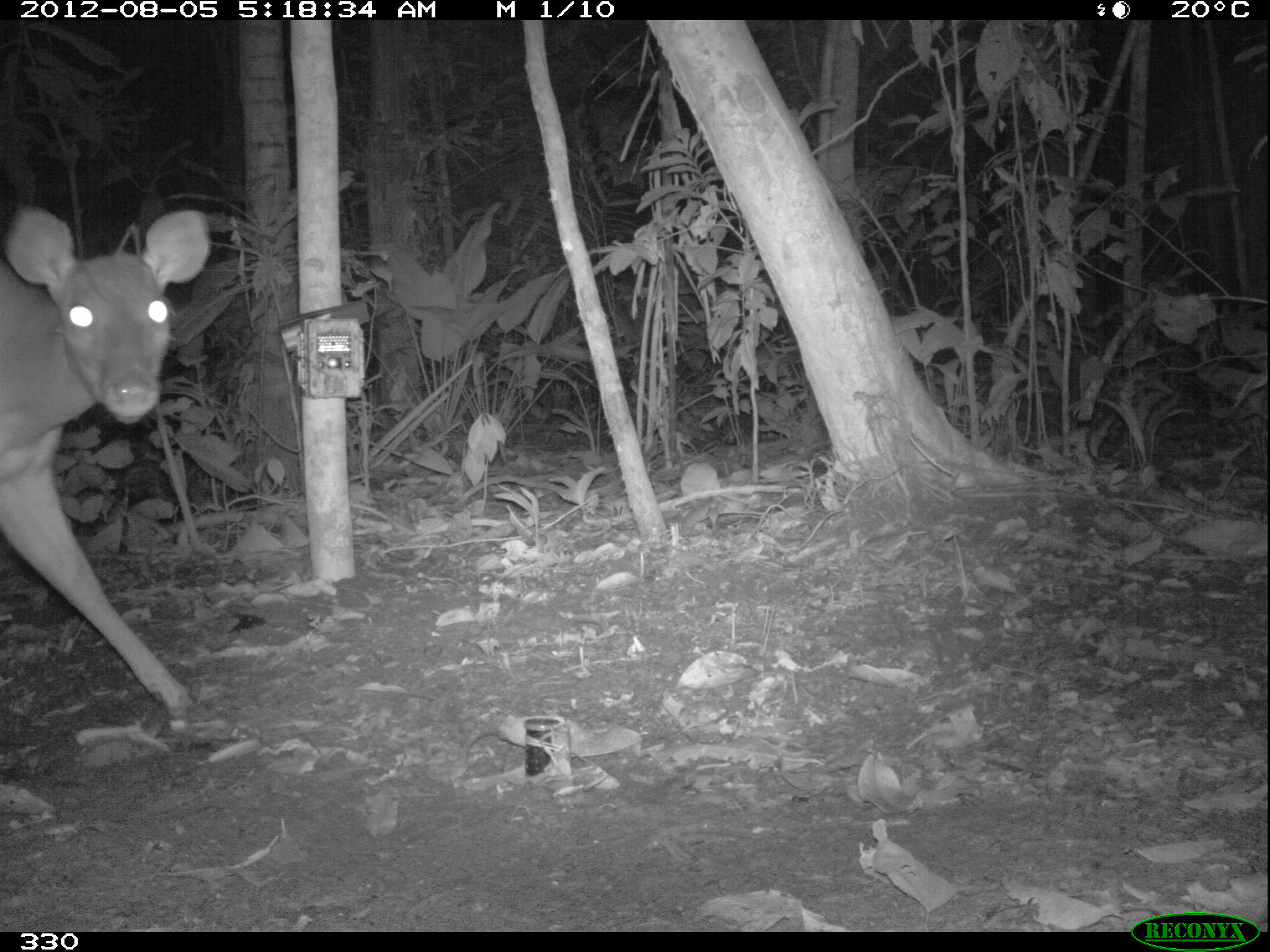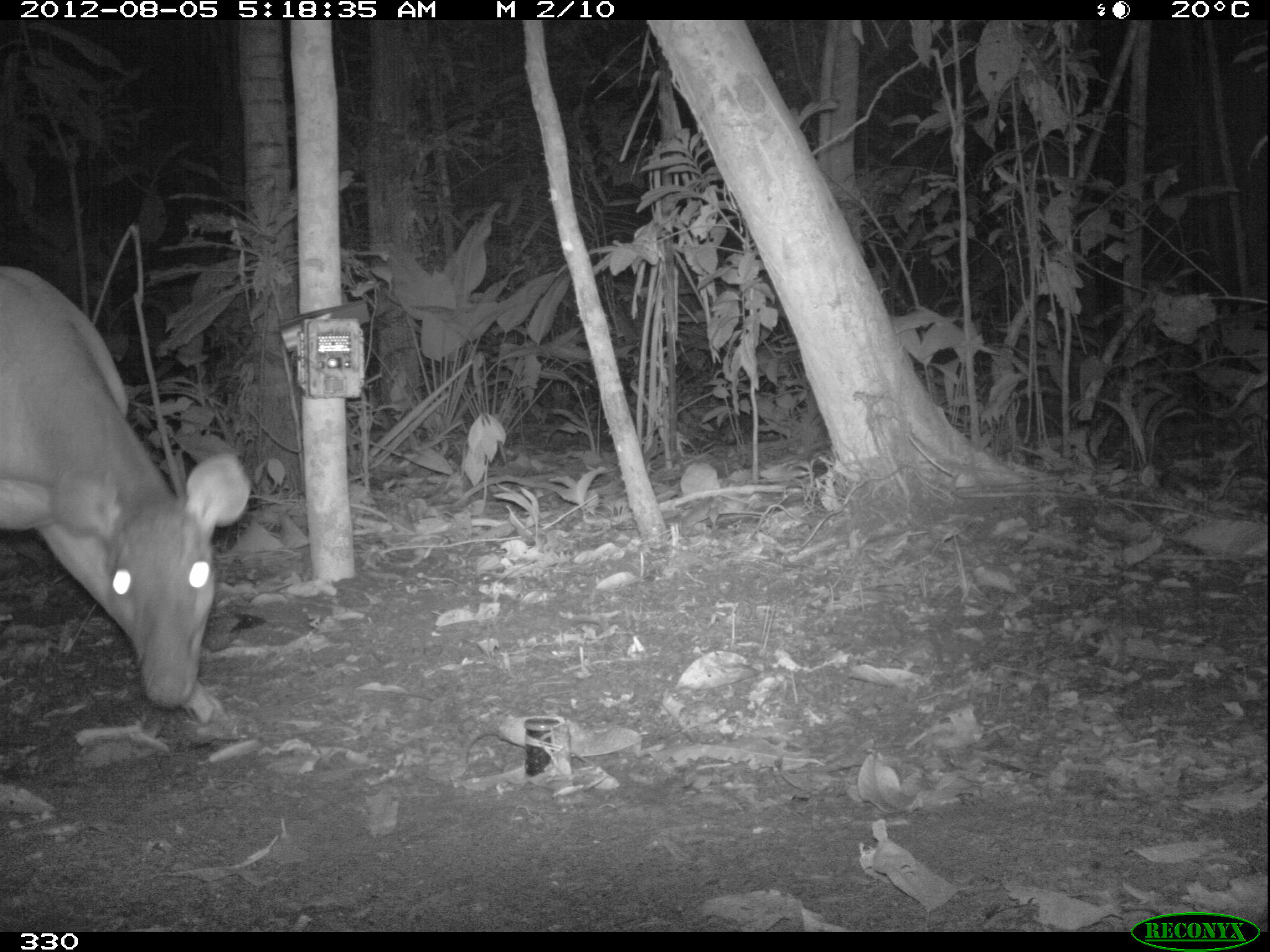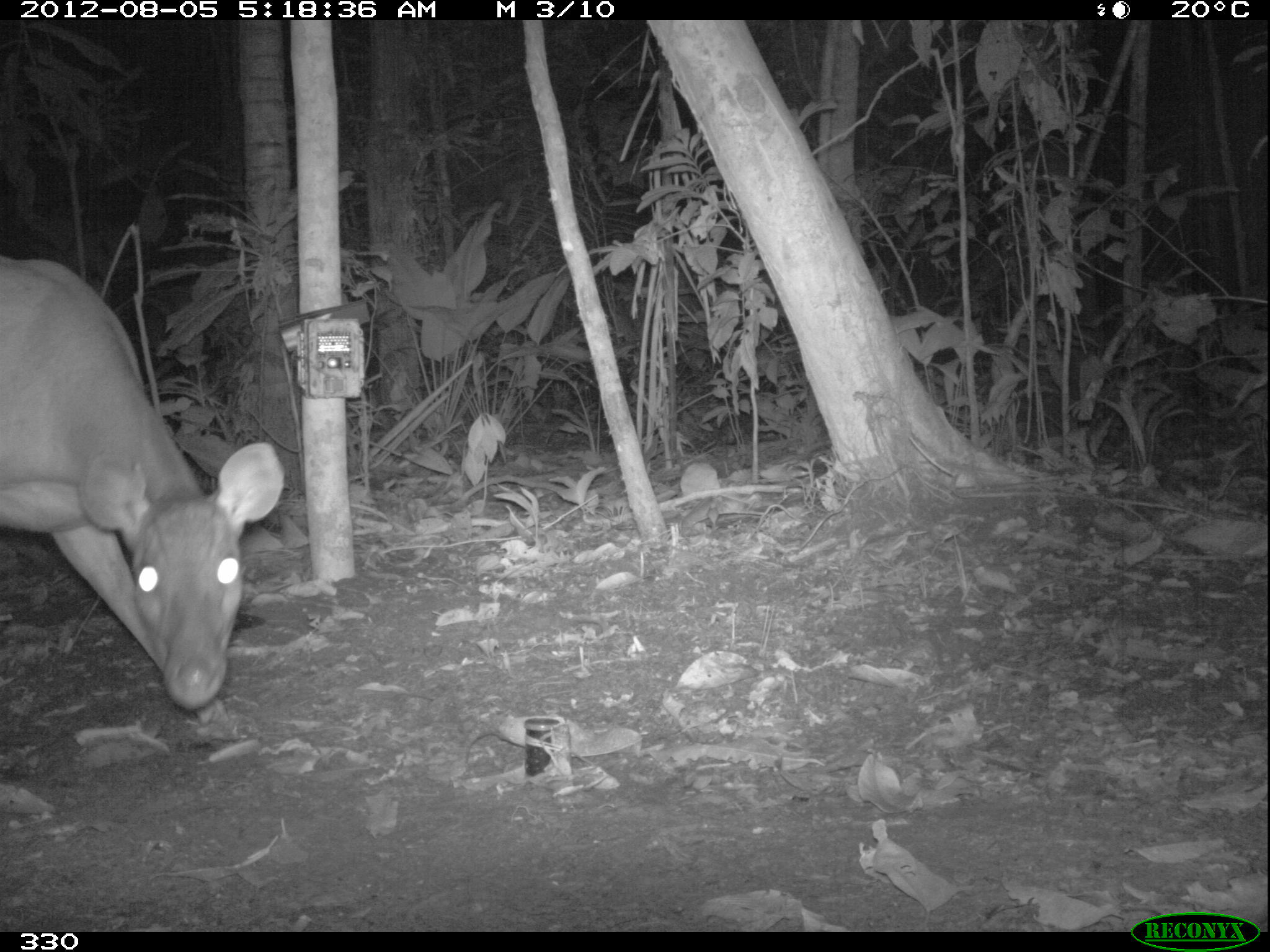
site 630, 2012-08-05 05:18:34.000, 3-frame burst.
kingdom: Animalia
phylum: Chordata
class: Mammalia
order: Artiodactyla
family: Cervidae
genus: Mazama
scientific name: Mazama americana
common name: red brocket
Mazama americana (red brocket).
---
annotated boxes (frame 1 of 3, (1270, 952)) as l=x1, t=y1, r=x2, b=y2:
mazama americana: l=0, t=198, r=215, b=722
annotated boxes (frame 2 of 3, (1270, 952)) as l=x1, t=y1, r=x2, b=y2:
mazama americana: l=0, t=258, r=251, b=726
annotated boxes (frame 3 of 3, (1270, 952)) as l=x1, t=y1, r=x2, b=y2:
mazama americana: l=0, t=247, r=284, b=726